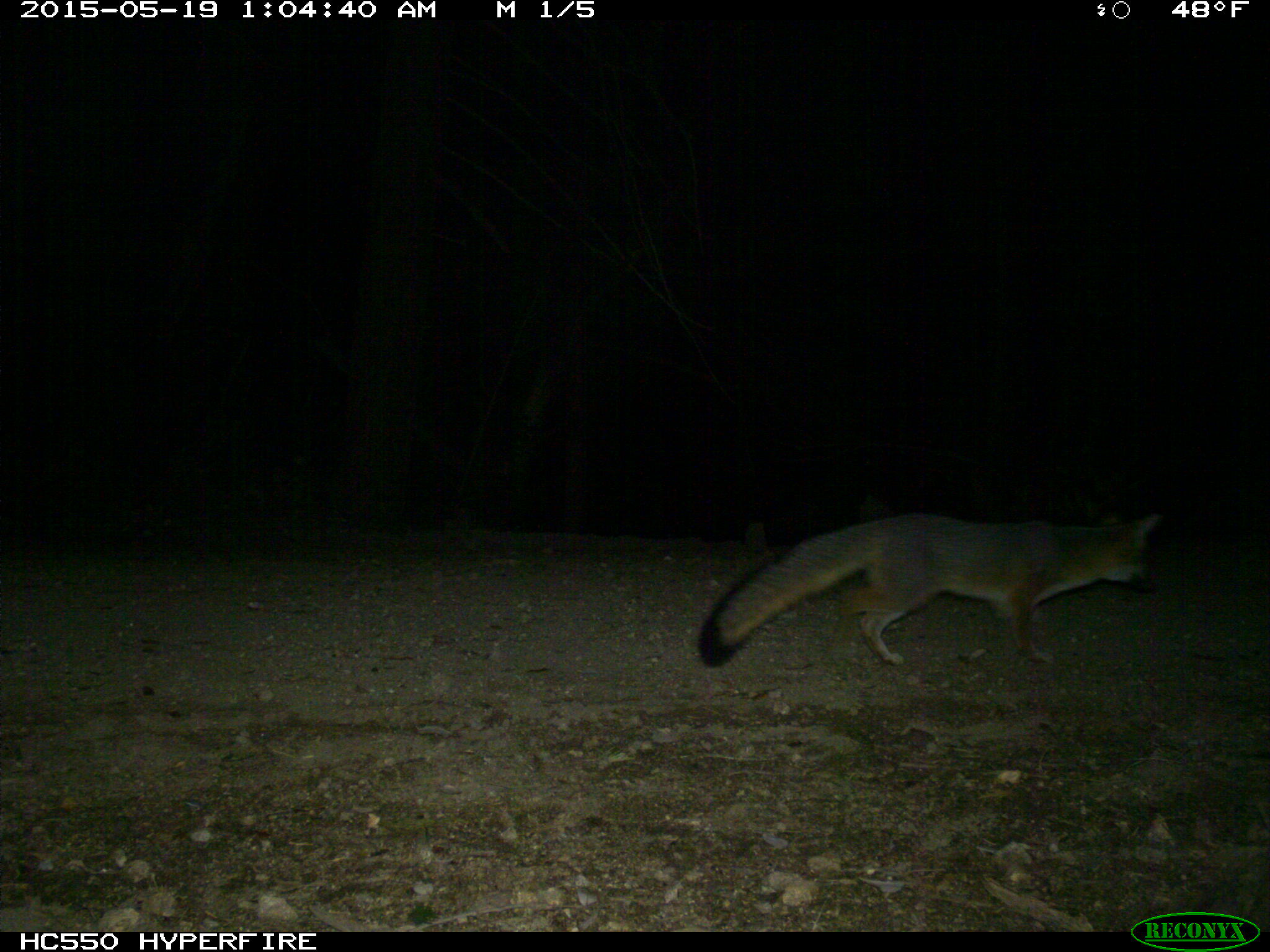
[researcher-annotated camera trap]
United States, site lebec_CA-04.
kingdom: Animalia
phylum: Chordata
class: Mammalia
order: Carnivora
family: Canidae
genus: Urocyon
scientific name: Urocyon cinereoargenteus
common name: gray fox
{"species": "Urocyon cinereoargenteus (gray fox)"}